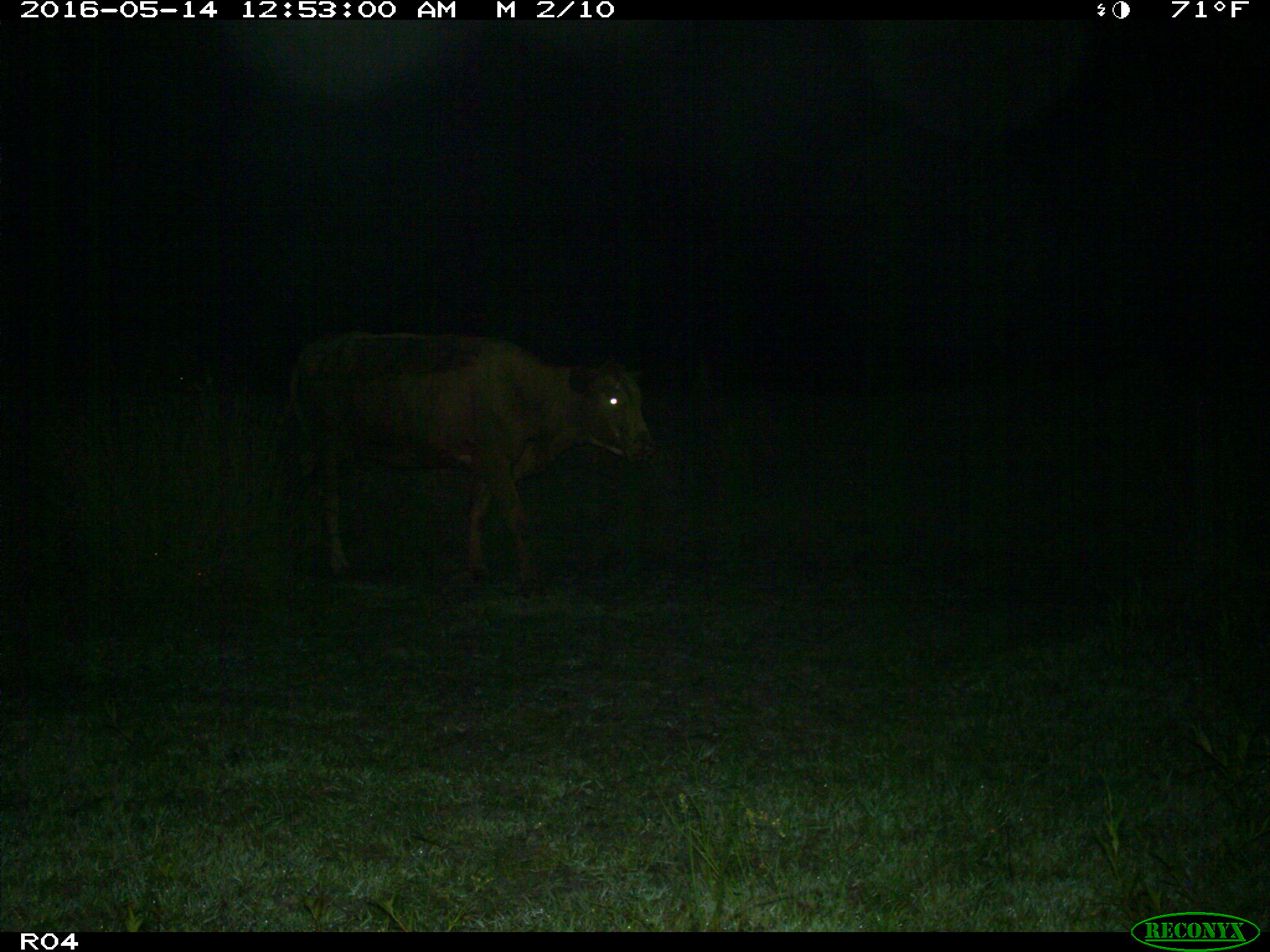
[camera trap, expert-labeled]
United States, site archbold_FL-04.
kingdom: Animalia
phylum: Chordata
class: Mammalia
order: Artiodactyla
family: Bovidae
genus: Bos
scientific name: Bos taurus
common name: domestic cow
Bos taurus (domestic cow).